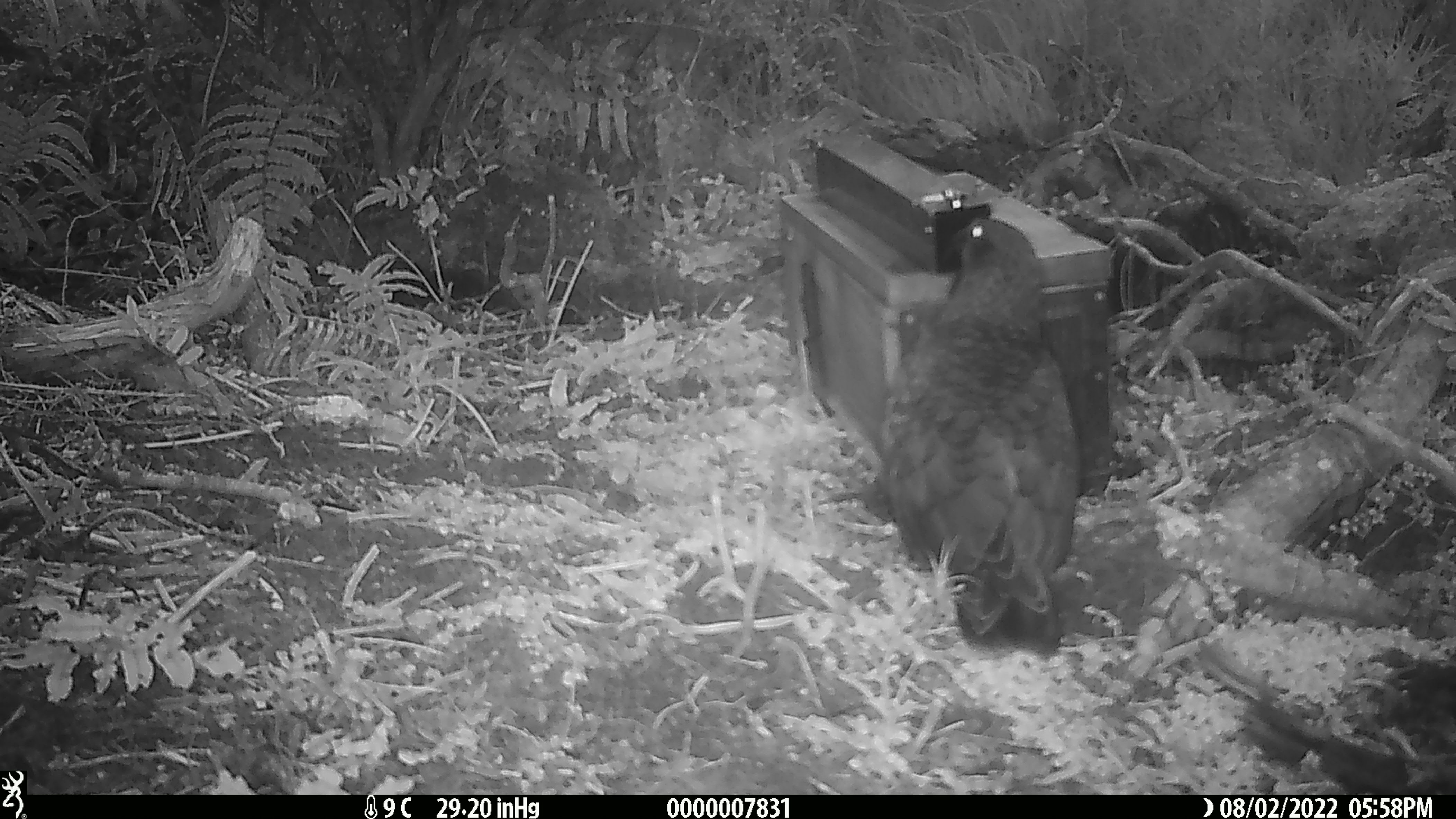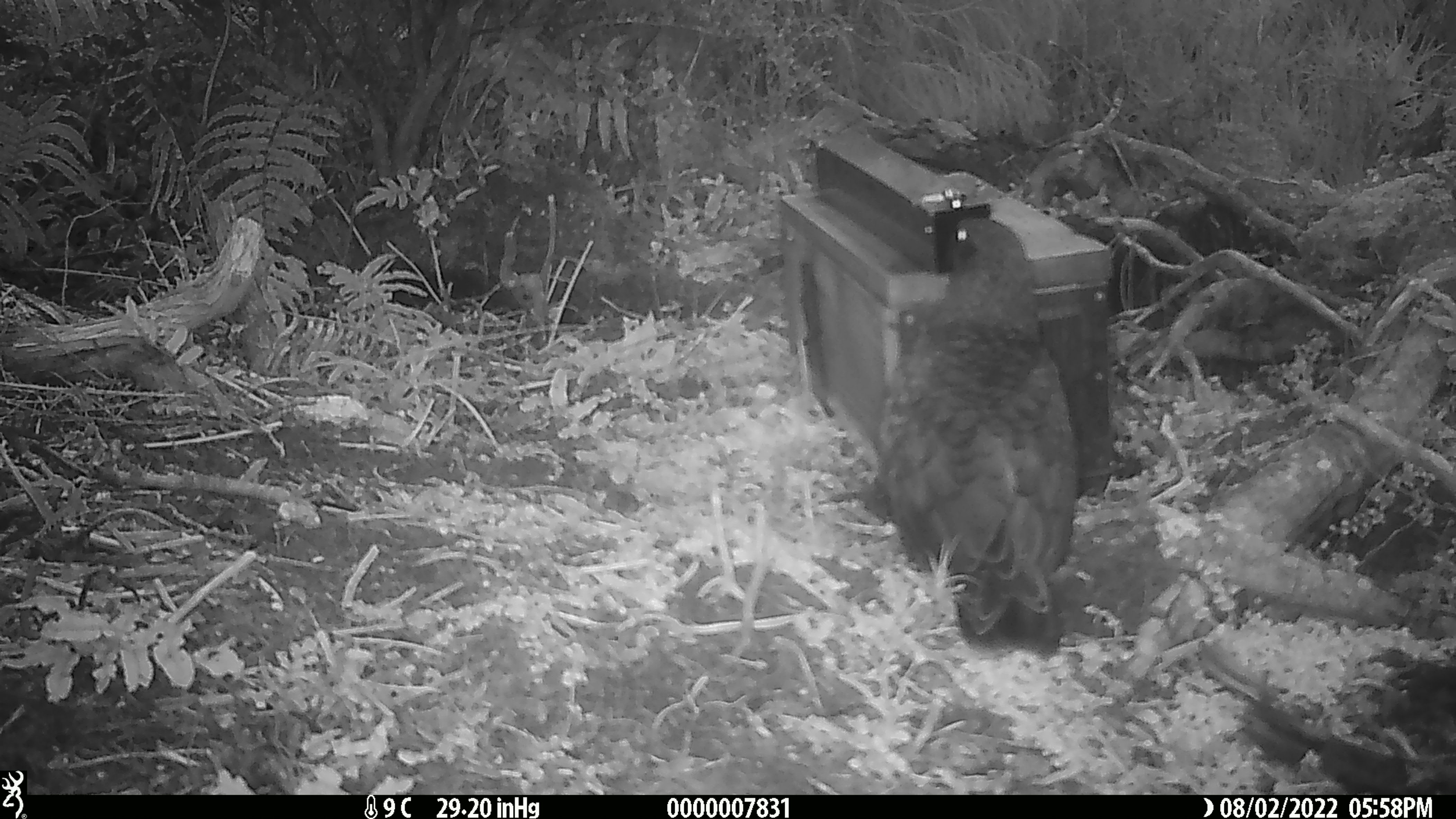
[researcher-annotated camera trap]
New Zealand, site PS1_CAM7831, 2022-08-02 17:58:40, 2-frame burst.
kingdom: Animalia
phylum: Chordata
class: Aves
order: Psittaciformes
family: Strigopidae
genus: Nestor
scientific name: Nestor notabilis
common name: kea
Kea (Nestor notabilis).